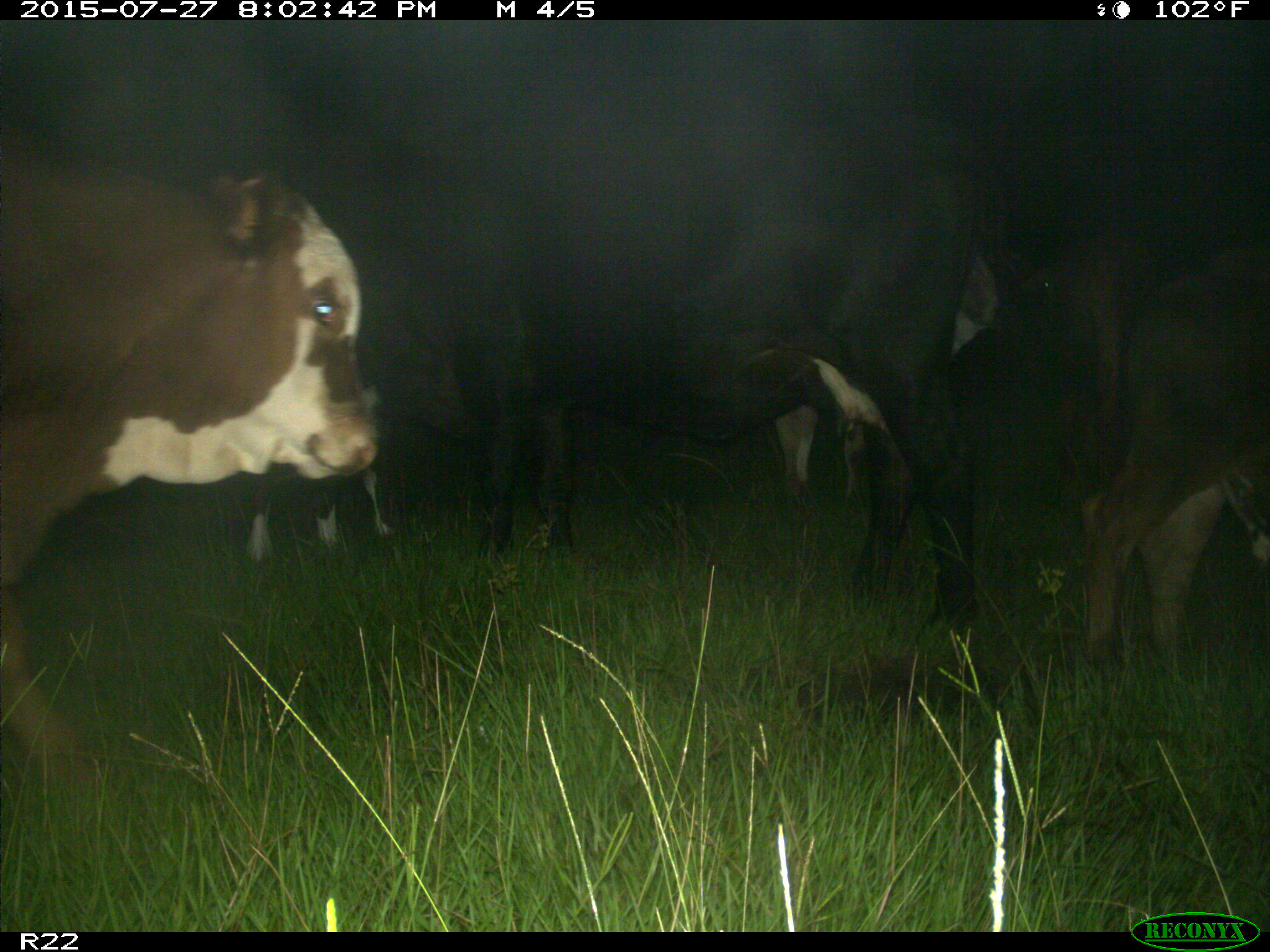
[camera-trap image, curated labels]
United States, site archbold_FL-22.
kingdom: Animalia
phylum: Chordata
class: Mammalia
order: Artiodactyla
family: Bovidae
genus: Bos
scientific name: Bos taurus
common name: domestic cow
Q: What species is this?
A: Bos taurus (domestic cow).